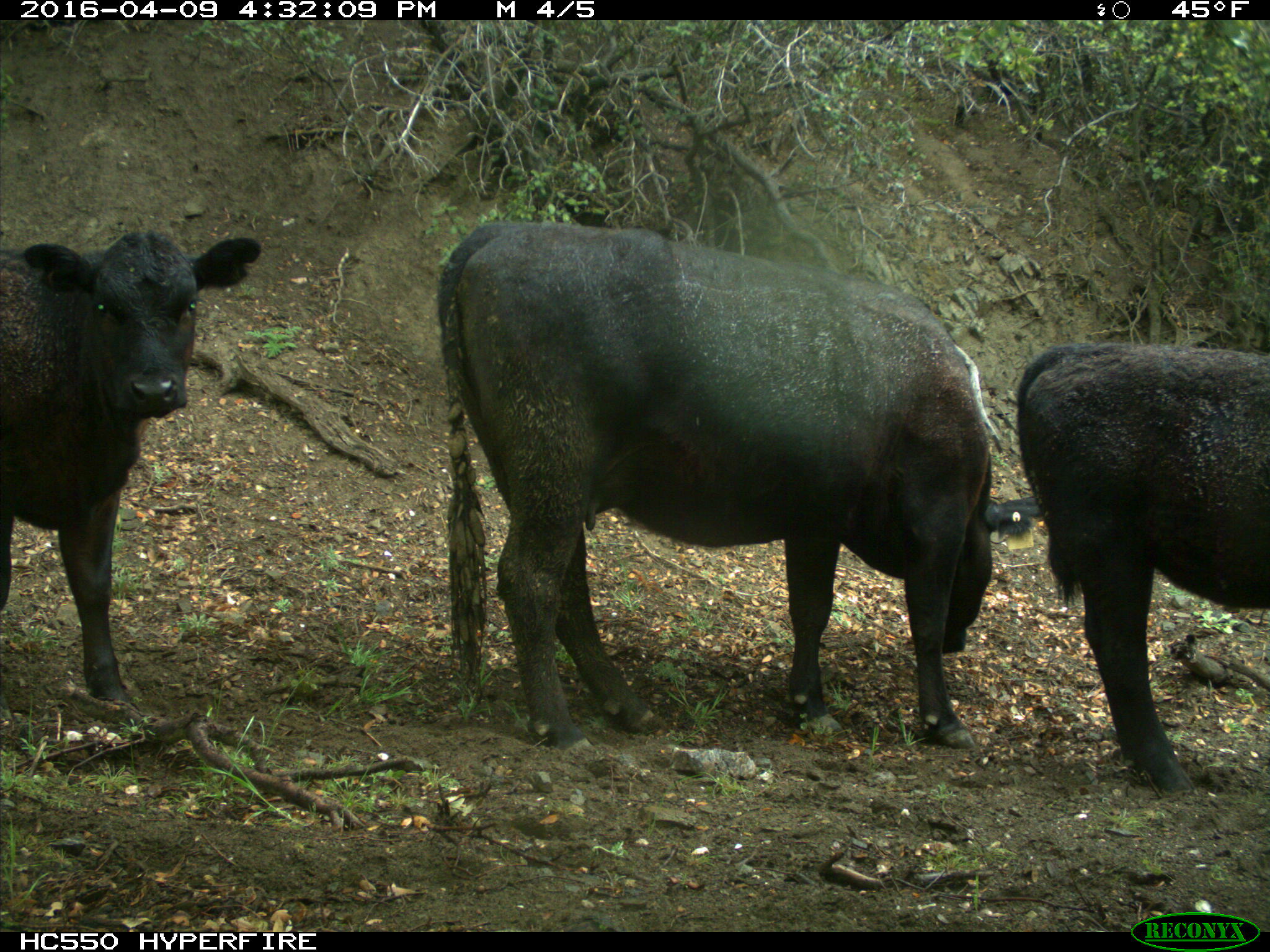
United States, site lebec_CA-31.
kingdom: Animalia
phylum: Chordata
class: Mammalia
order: Artiodactyla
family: Bovidae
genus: Bos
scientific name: Bos taurus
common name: domestic cow